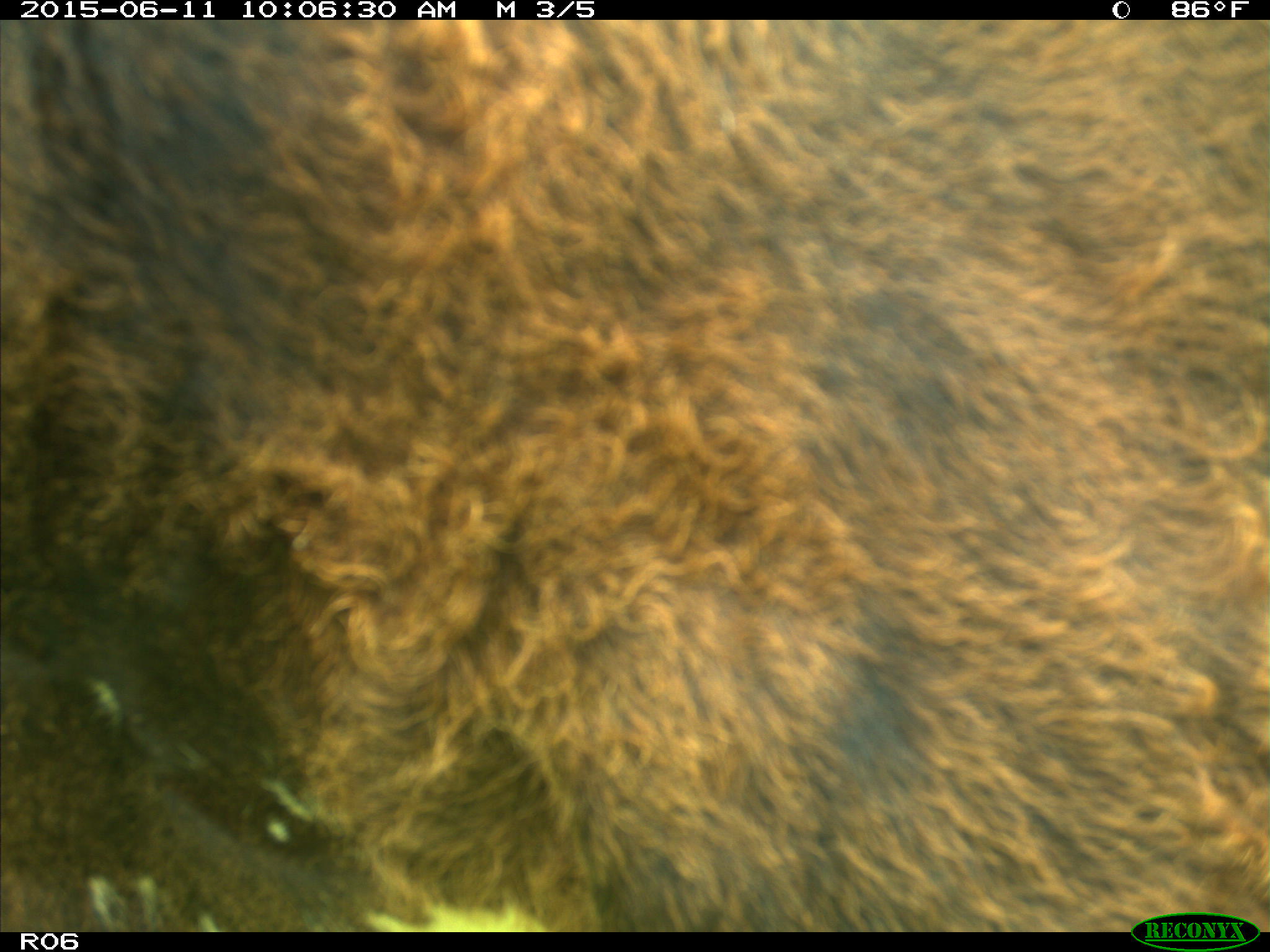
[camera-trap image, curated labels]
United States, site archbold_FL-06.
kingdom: Animalia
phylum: Chordata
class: Mammalia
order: Artiodactyla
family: Bovidae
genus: Bos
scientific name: Bos taurus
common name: domestic cow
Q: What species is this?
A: Bos taurus (domestic cow).